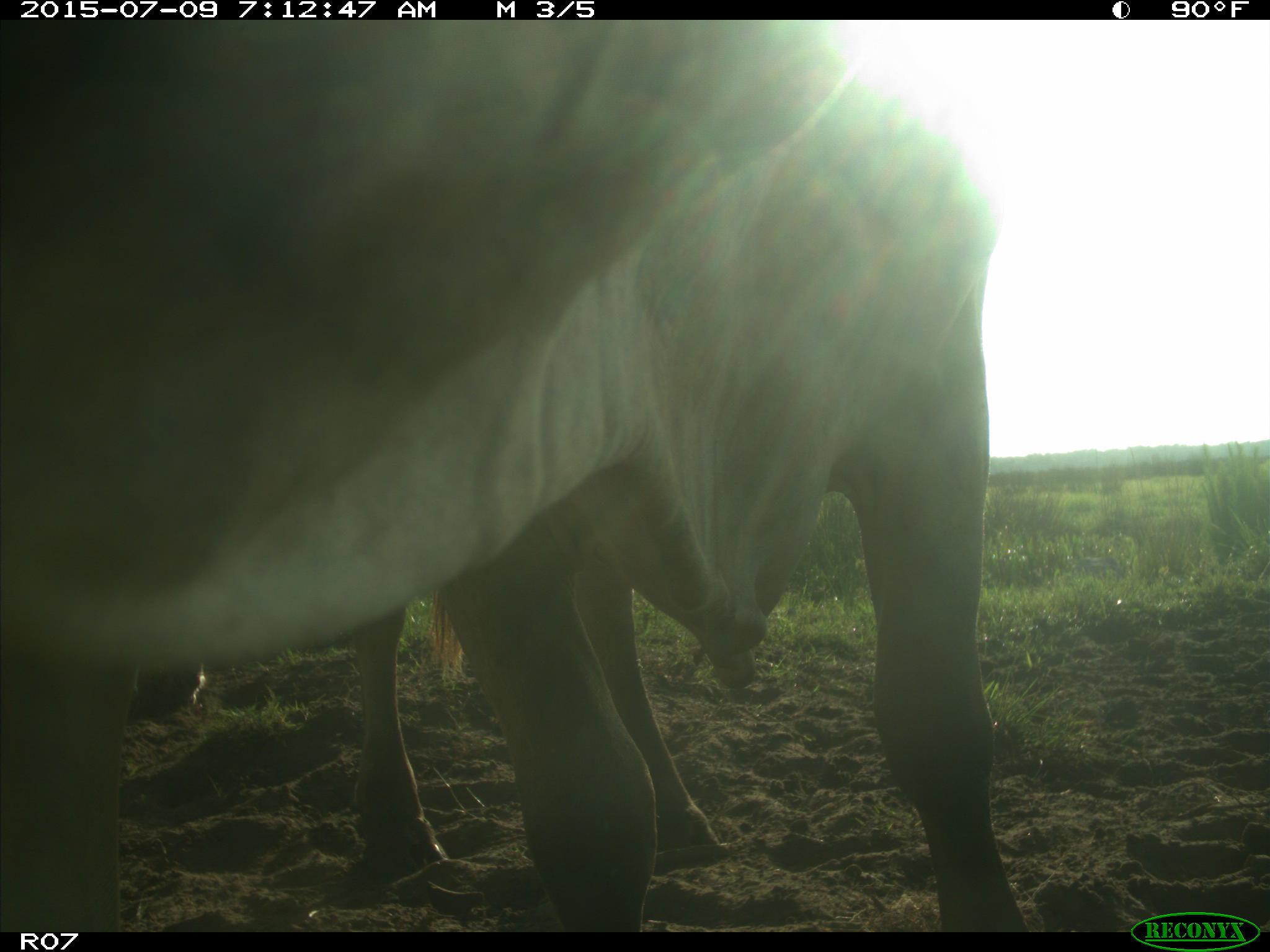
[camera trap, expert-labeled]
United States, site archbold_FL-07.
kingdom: Animalia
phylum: Chordata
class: Mammalia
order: Artiodactyla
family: Bovidae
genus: Bos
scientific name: Bos taurus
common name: domestic cow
Bos taurus (domestic cow).